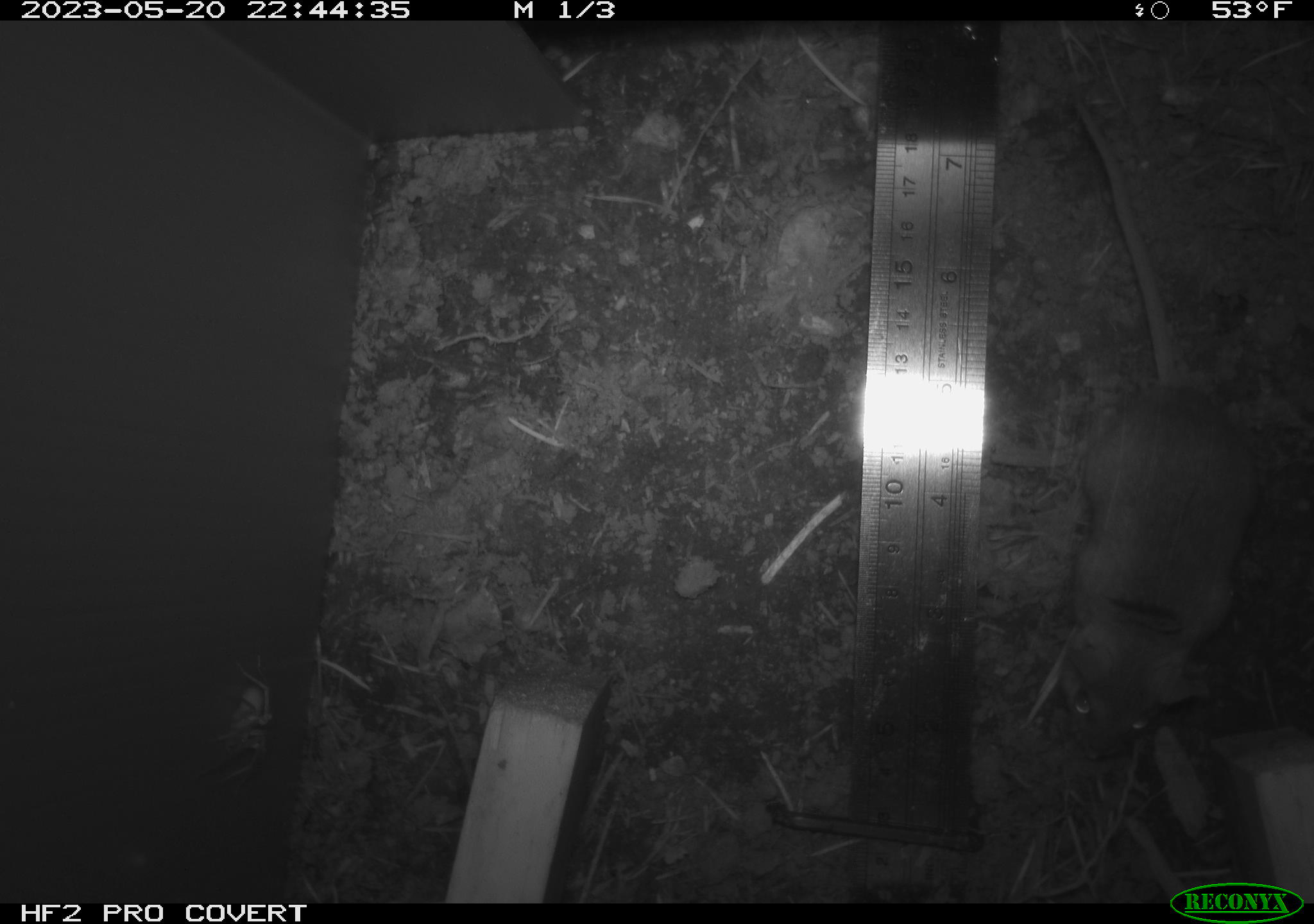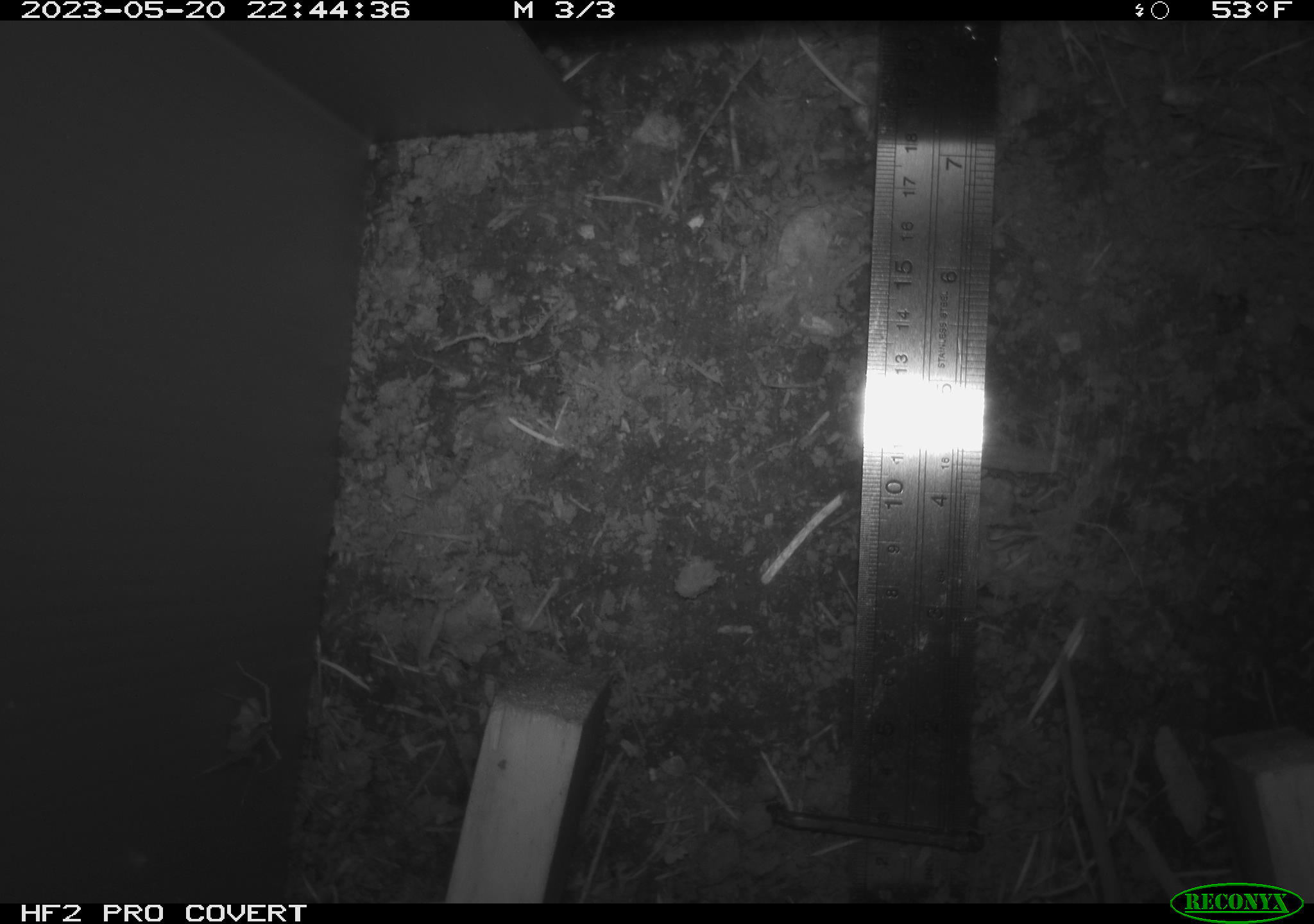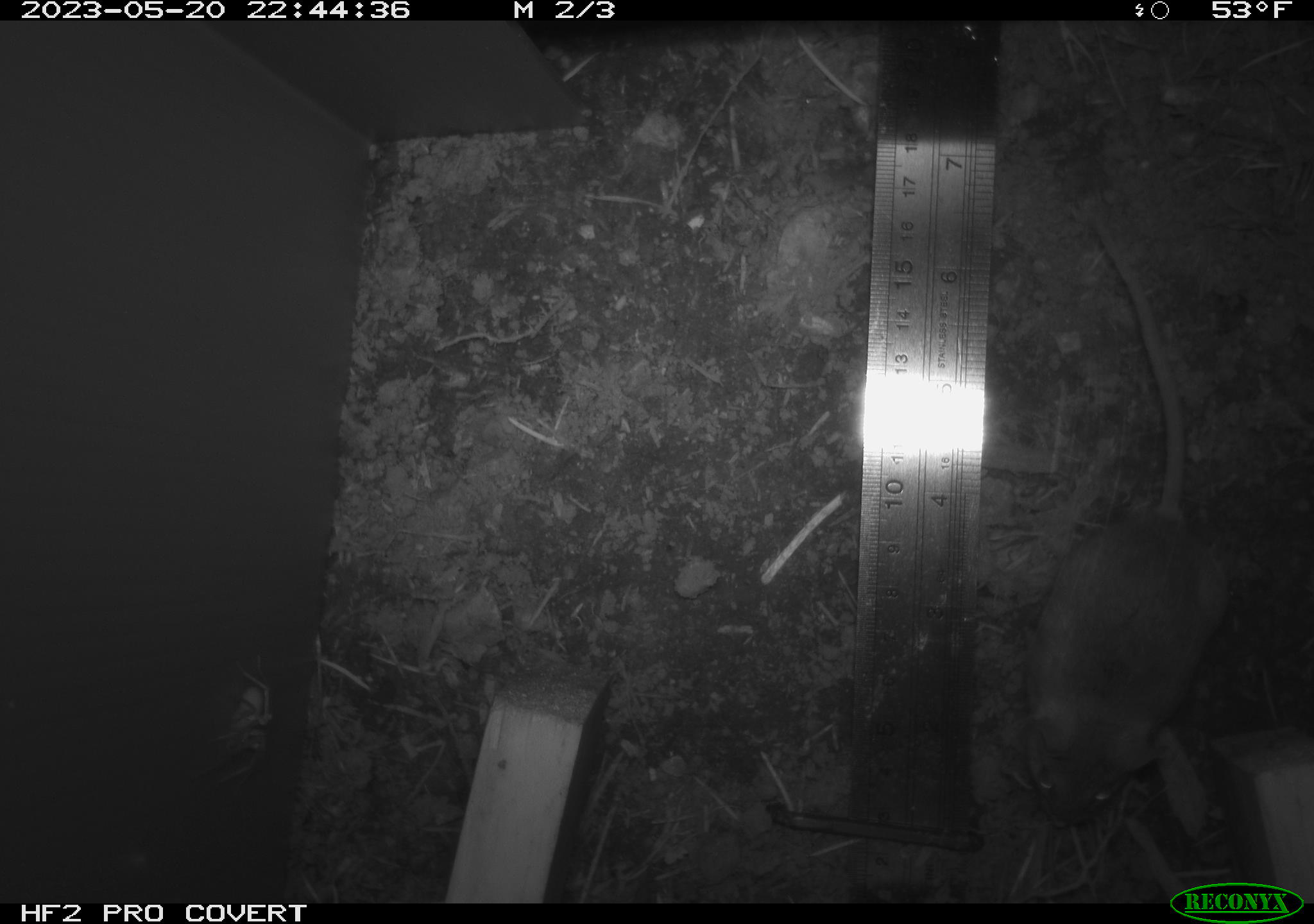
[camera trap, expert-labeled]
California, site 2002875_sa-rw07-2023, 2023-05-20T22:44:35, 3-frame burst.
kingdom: Animalia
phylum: Chordata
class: Mammalia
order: Rodentia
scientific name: Rodentia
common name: mouse species